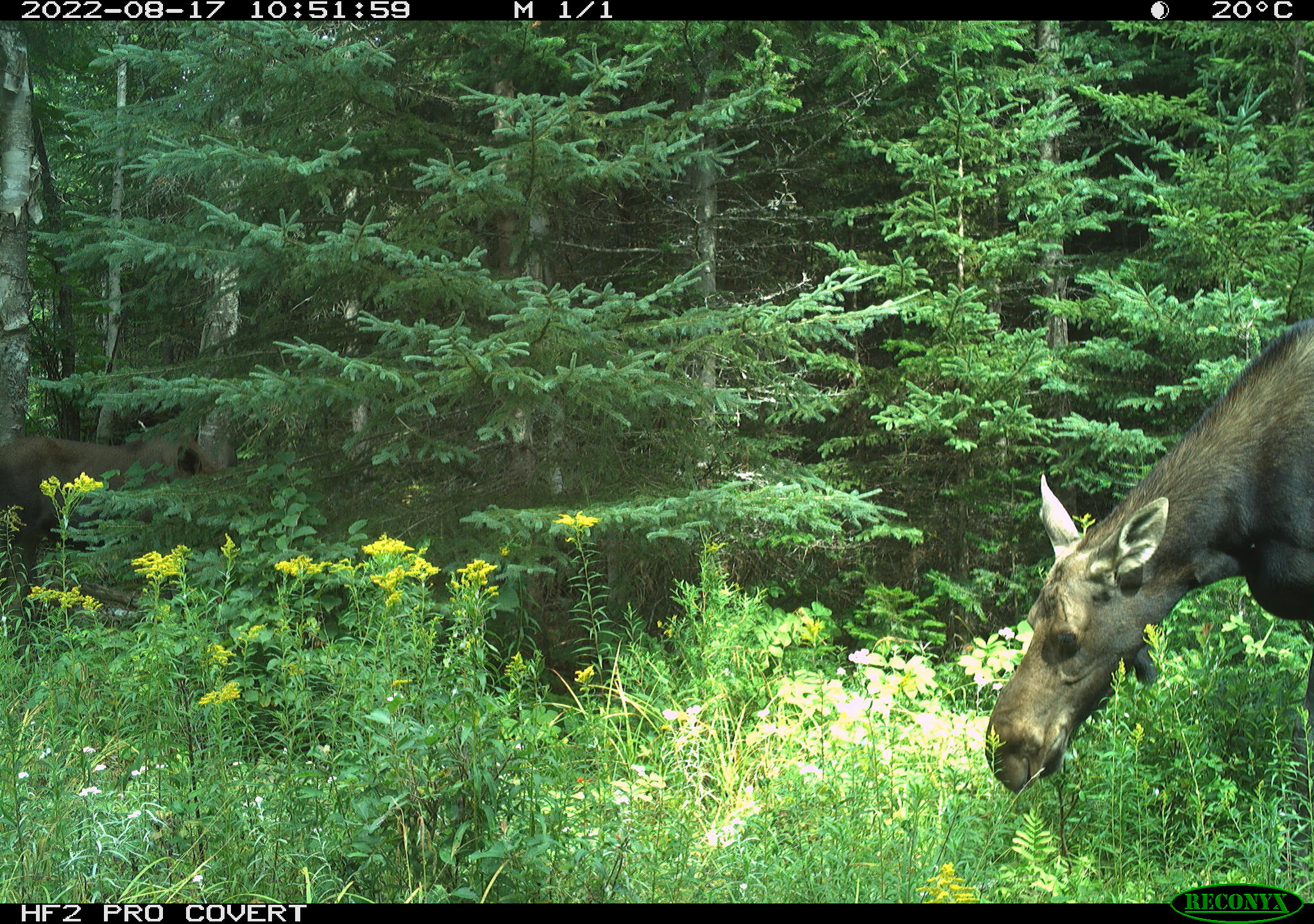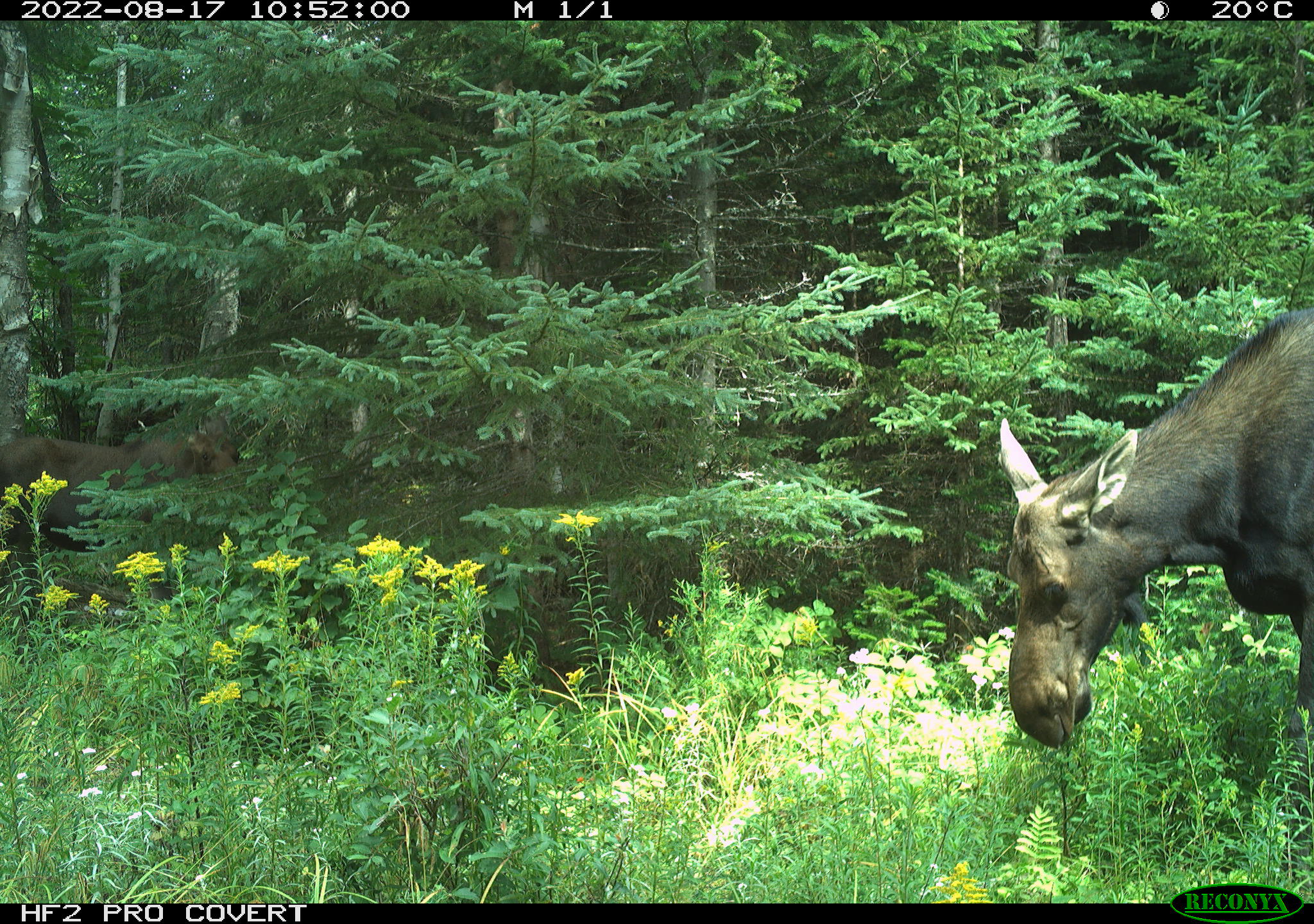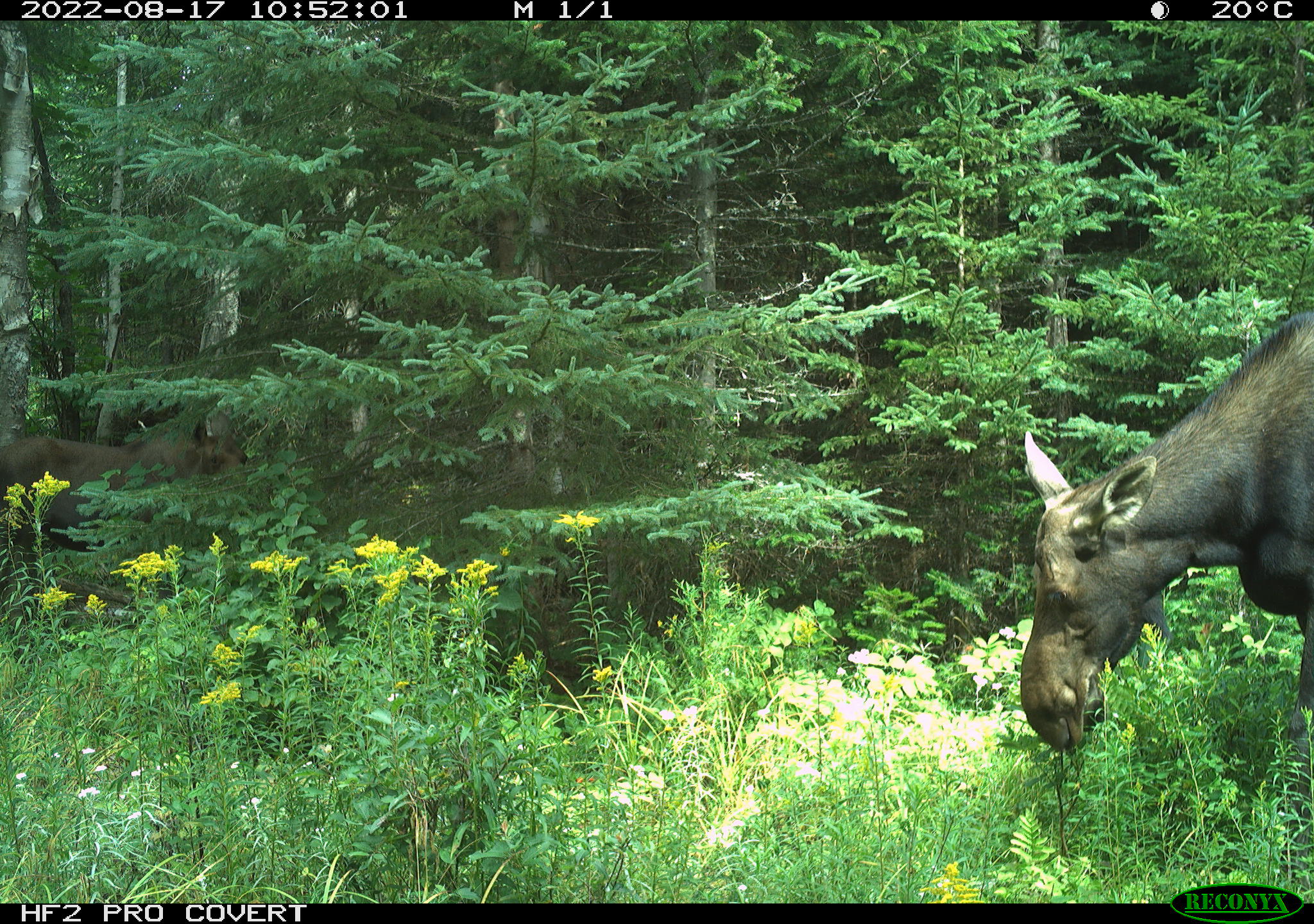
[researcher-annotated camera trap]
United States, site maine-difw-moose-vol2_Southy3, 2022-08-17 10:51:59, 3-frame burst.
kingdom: Animalia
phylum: Chordata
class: Mammalia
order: Artiodactyla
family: Cervidae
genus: Alces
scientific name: Alces alces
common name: moose